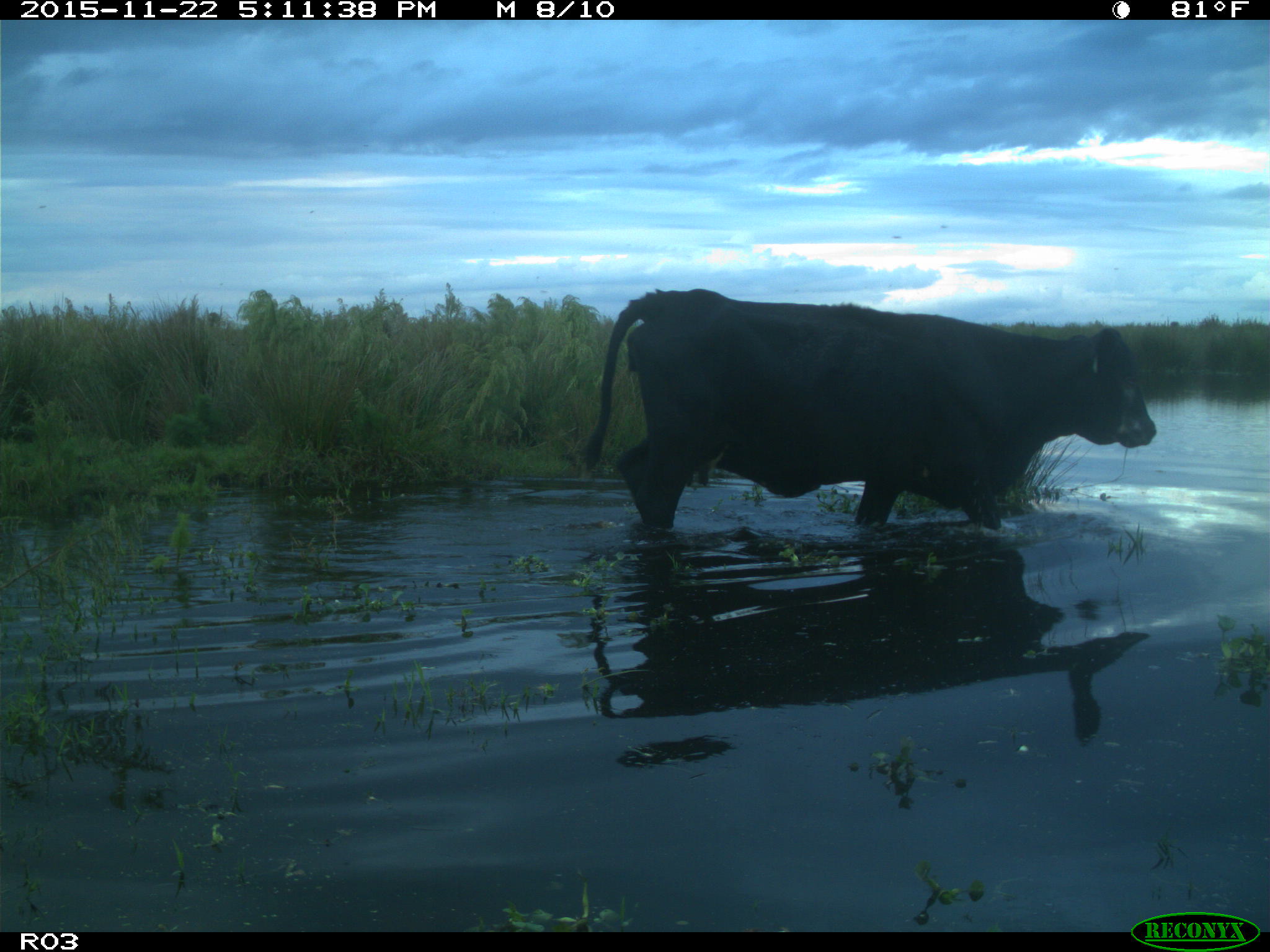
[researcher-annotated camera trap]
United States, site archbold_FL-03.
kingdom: Animalia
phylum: Chordata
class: Mammalia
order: Artiodactyla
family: Bovidae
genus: Bos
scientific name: Bos taurus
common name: domestic cow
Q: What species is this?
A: Bos taurus (domestic cow).